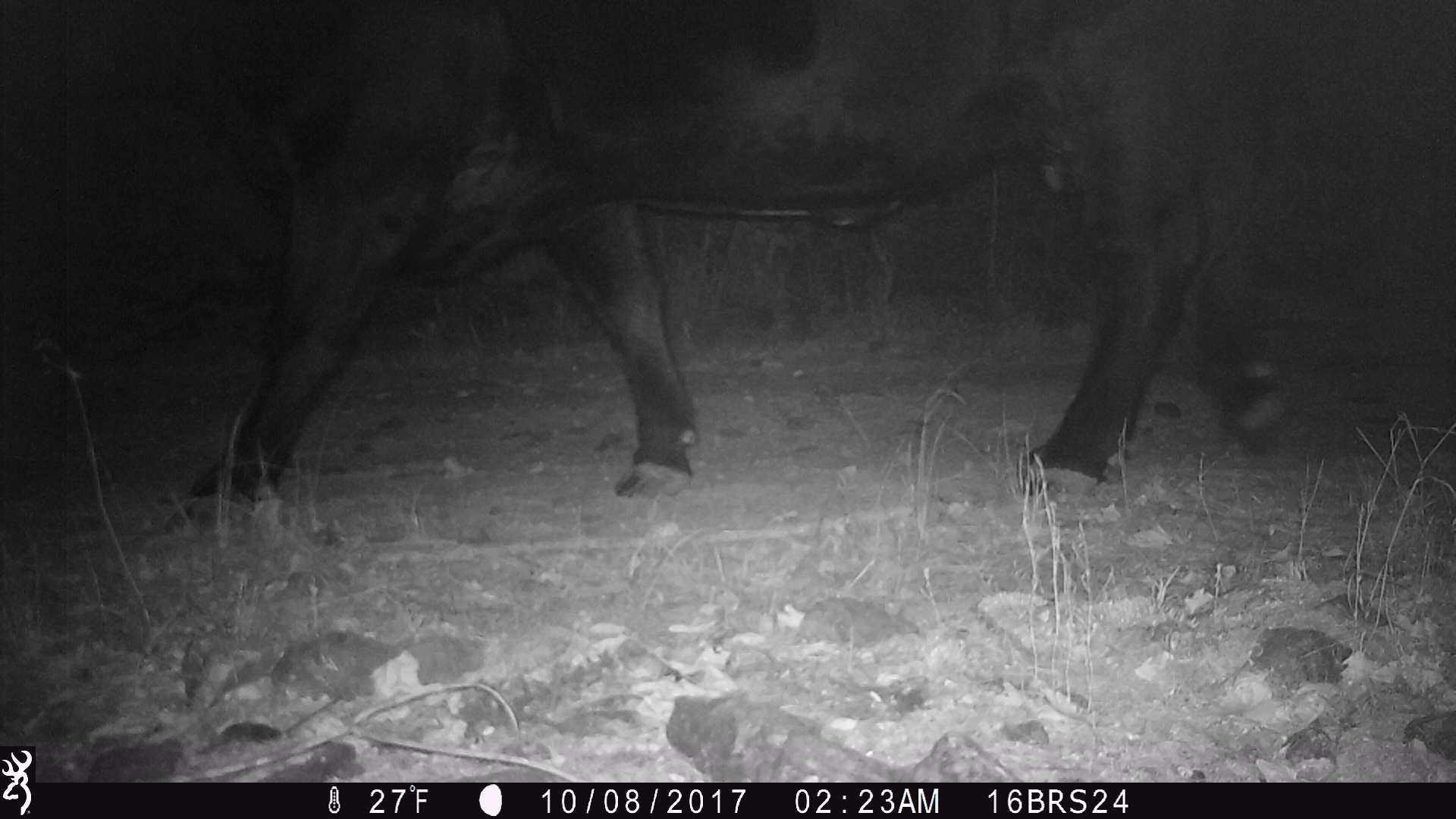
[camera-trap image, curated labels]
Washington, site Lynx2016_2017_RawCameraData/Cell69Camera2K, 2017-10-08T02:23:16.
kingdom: Animalia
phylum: Chordata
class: Mammalia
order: Artiodactyla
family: Bovidae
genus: Bos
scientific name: Bos taurus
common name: domestic cattle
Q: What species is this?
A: Domestic cattle (Bos taurus).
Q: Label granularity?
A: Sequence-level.